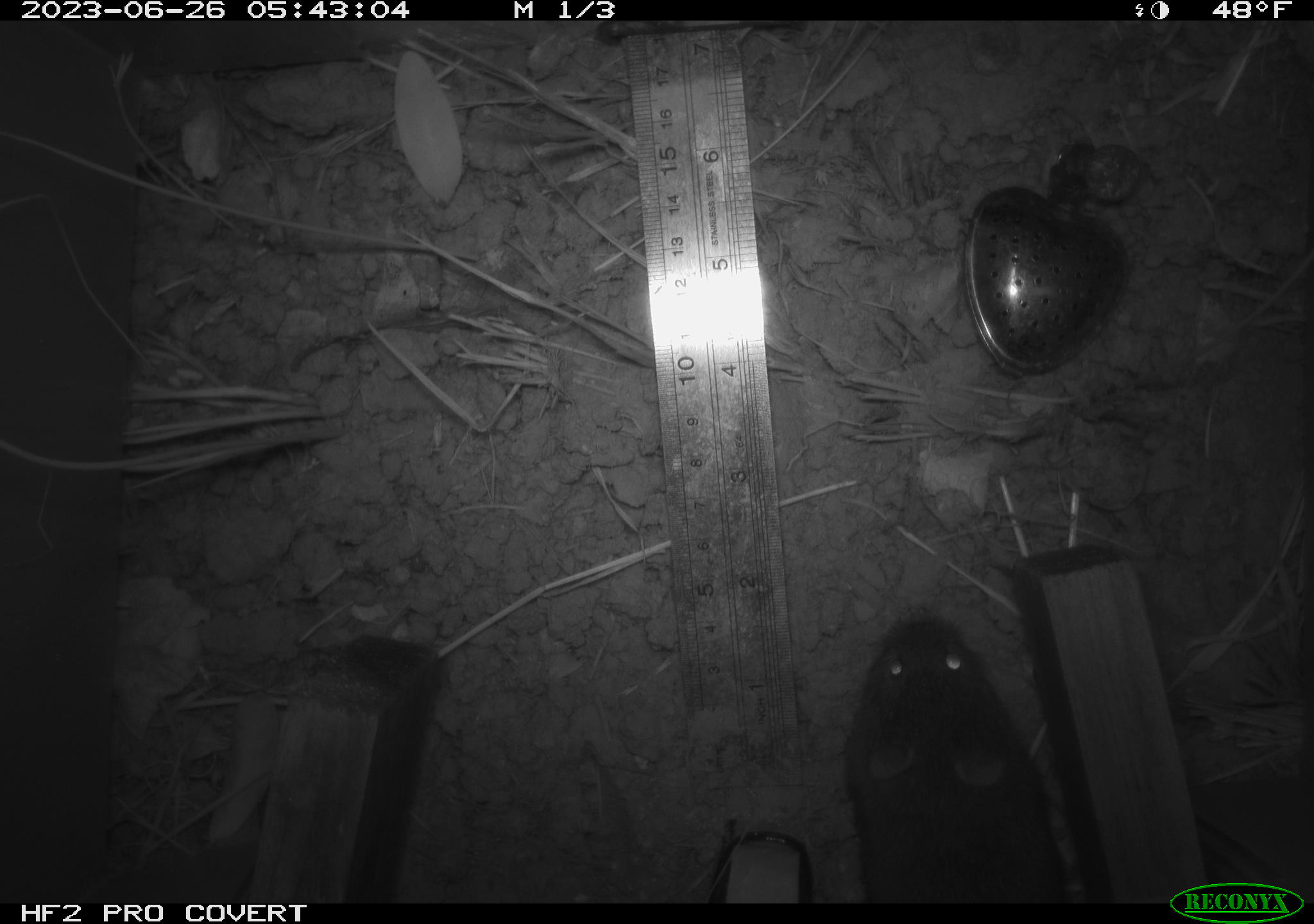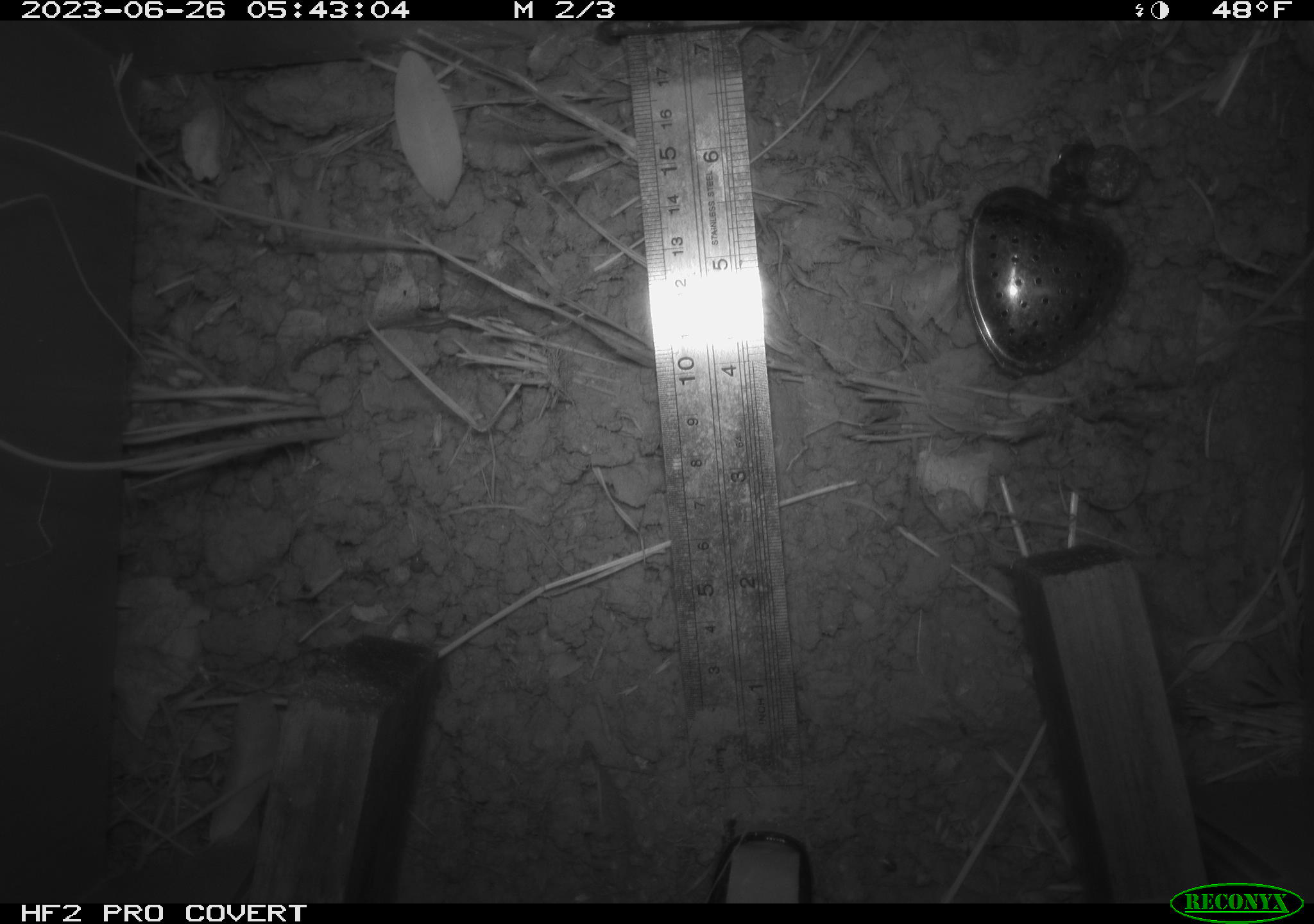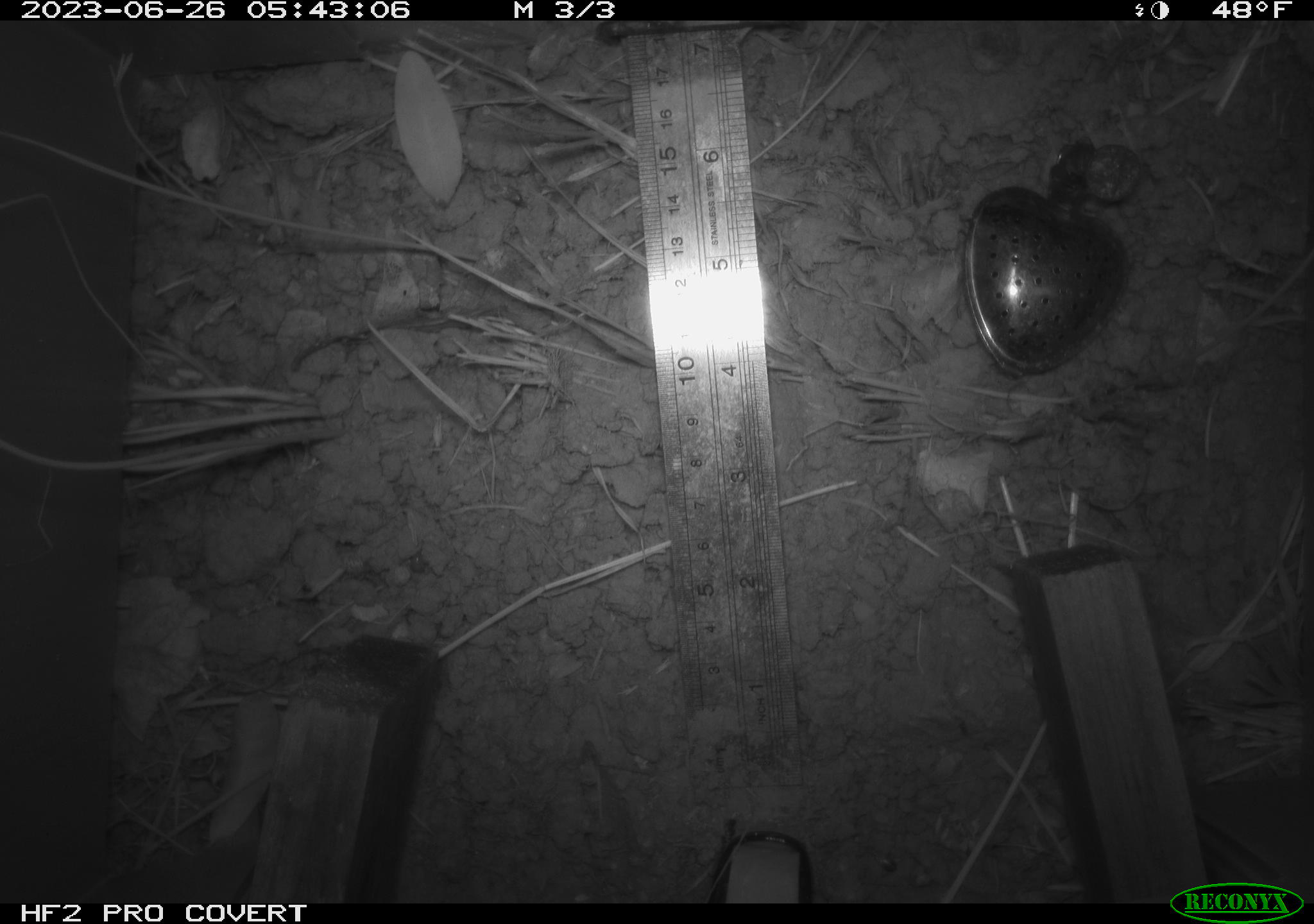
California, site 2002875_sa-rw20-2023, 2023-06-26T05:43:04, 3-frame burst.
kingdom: Animalia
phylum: Chordata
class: Mammalia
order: Rodentia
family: Cricetidae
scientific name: Arvicolinae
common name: voles, lemmings, and muskrats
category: arvicolinae subfamily